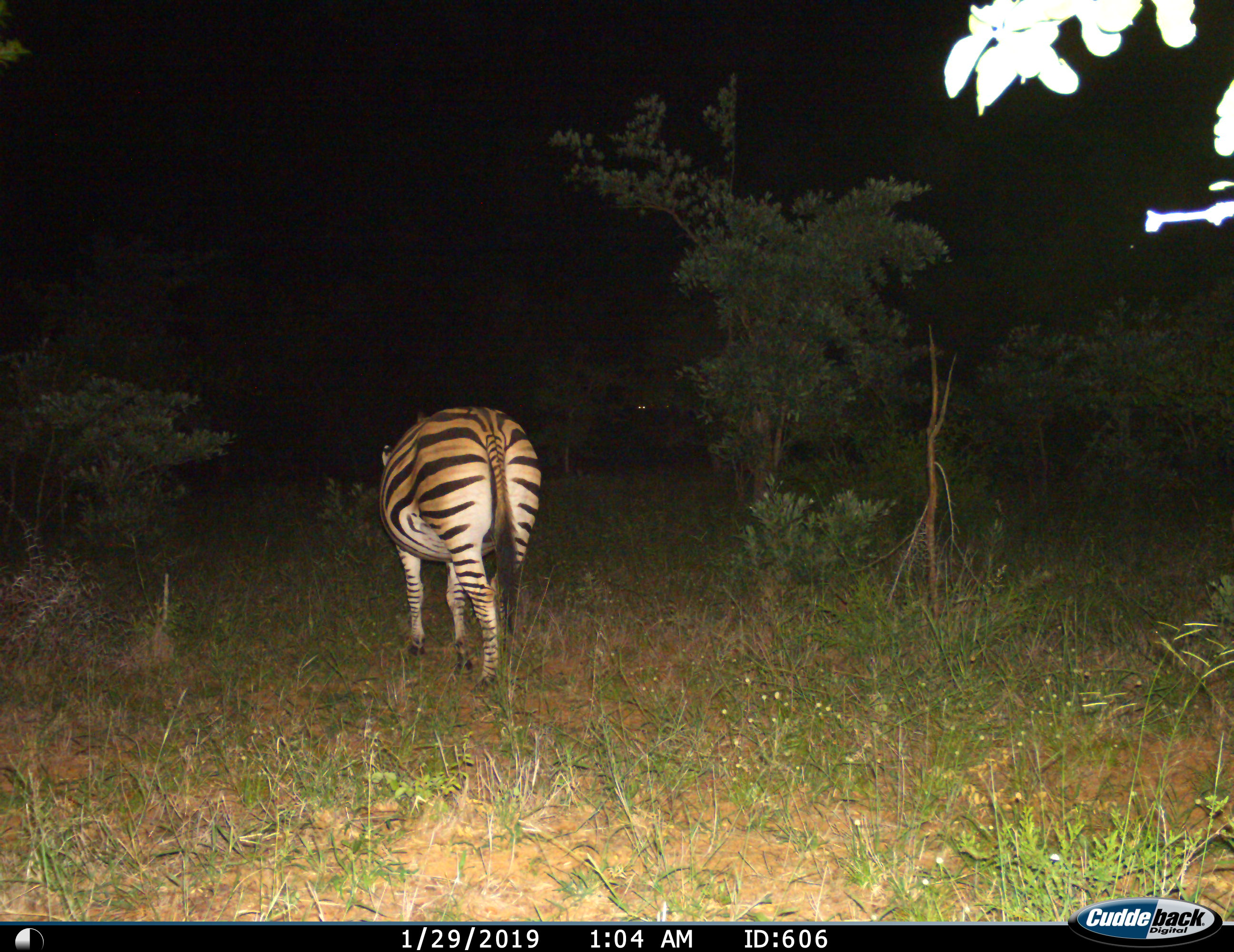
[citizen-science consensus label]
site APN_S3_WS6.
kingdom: Animalia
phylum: Chordata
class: Mammalia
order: Perissodactyla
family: Equidae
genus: Equus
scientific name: Equus quagga burchellii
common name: burchell's zebra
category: zebraburchells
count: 1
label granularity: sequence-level